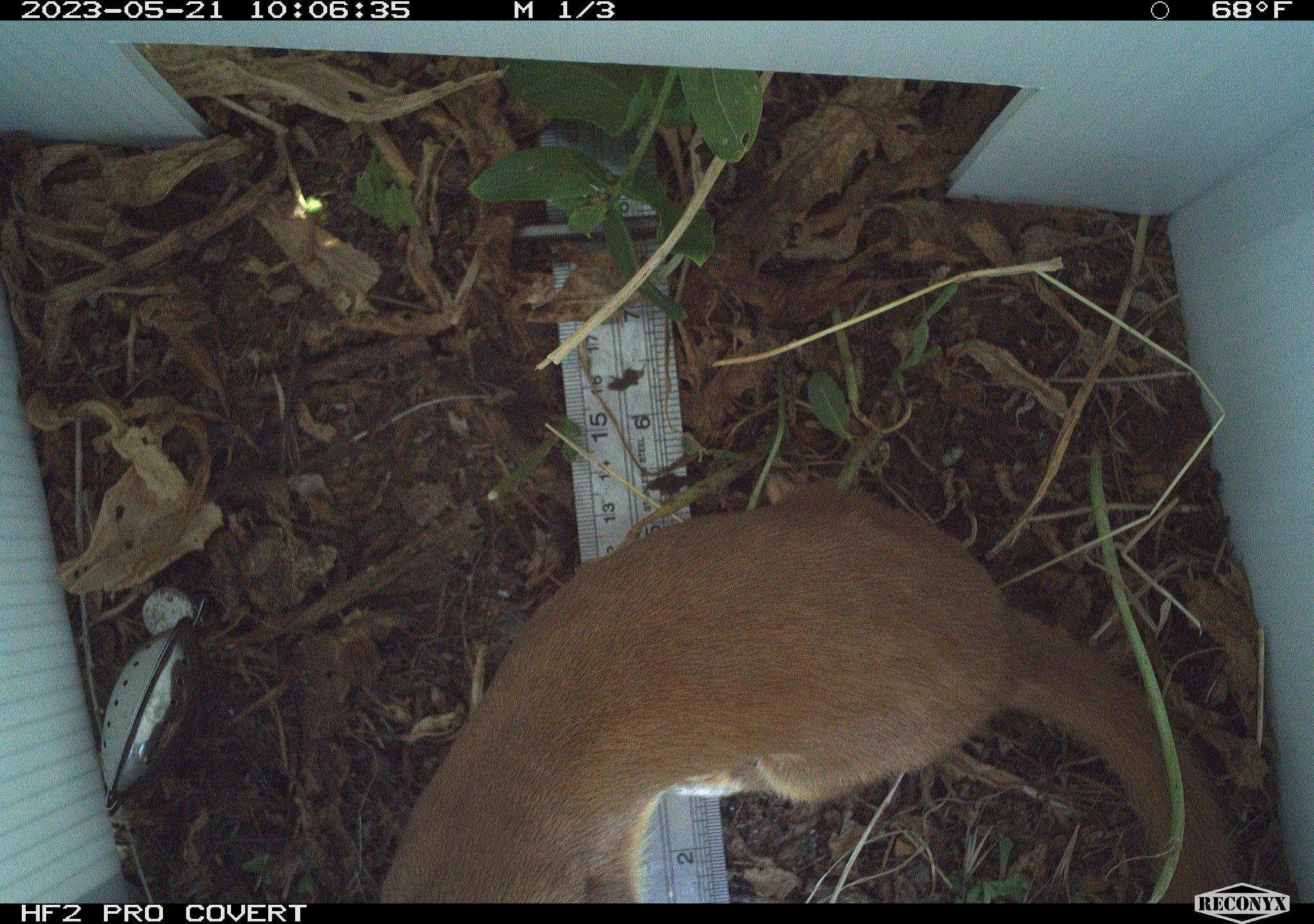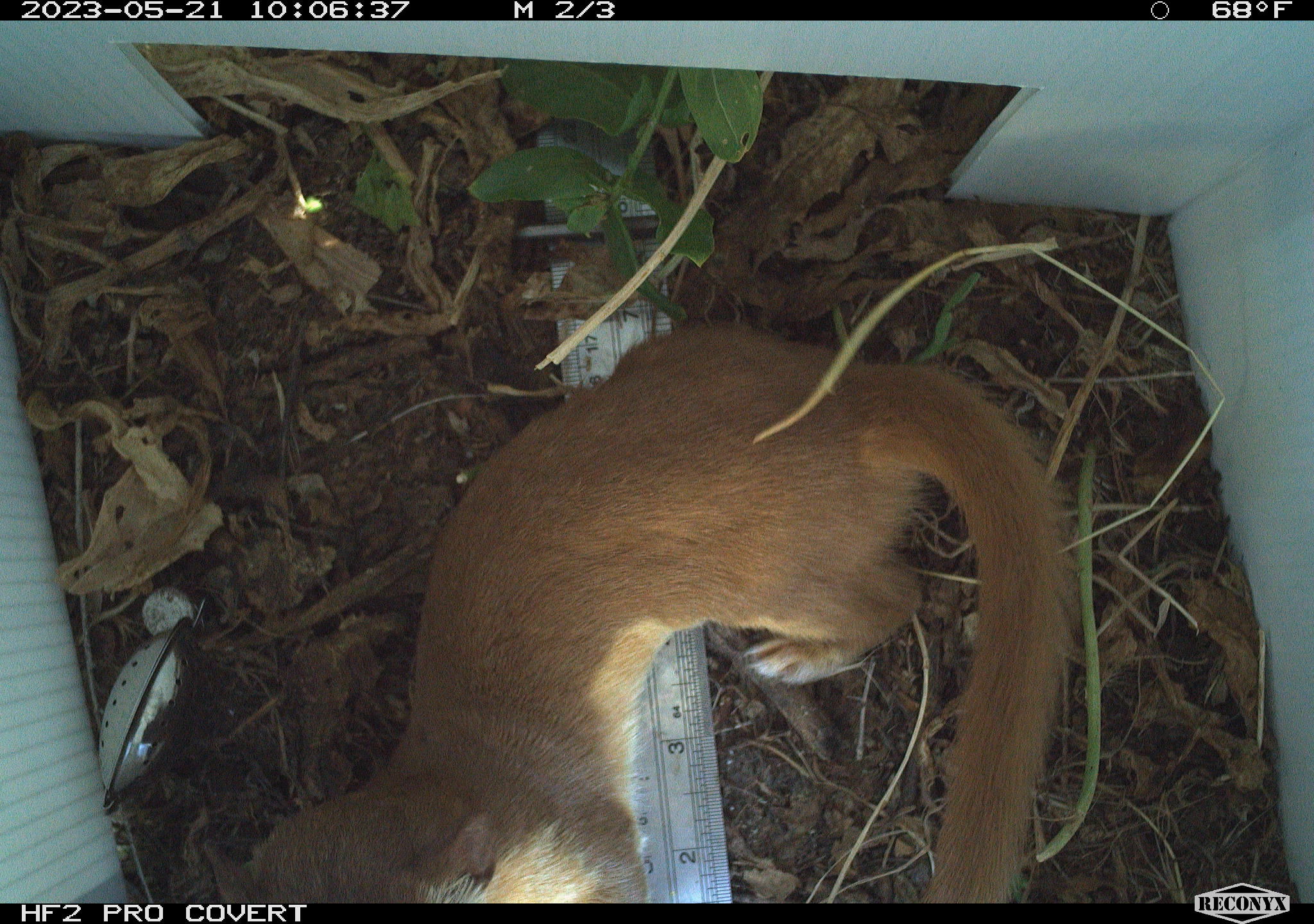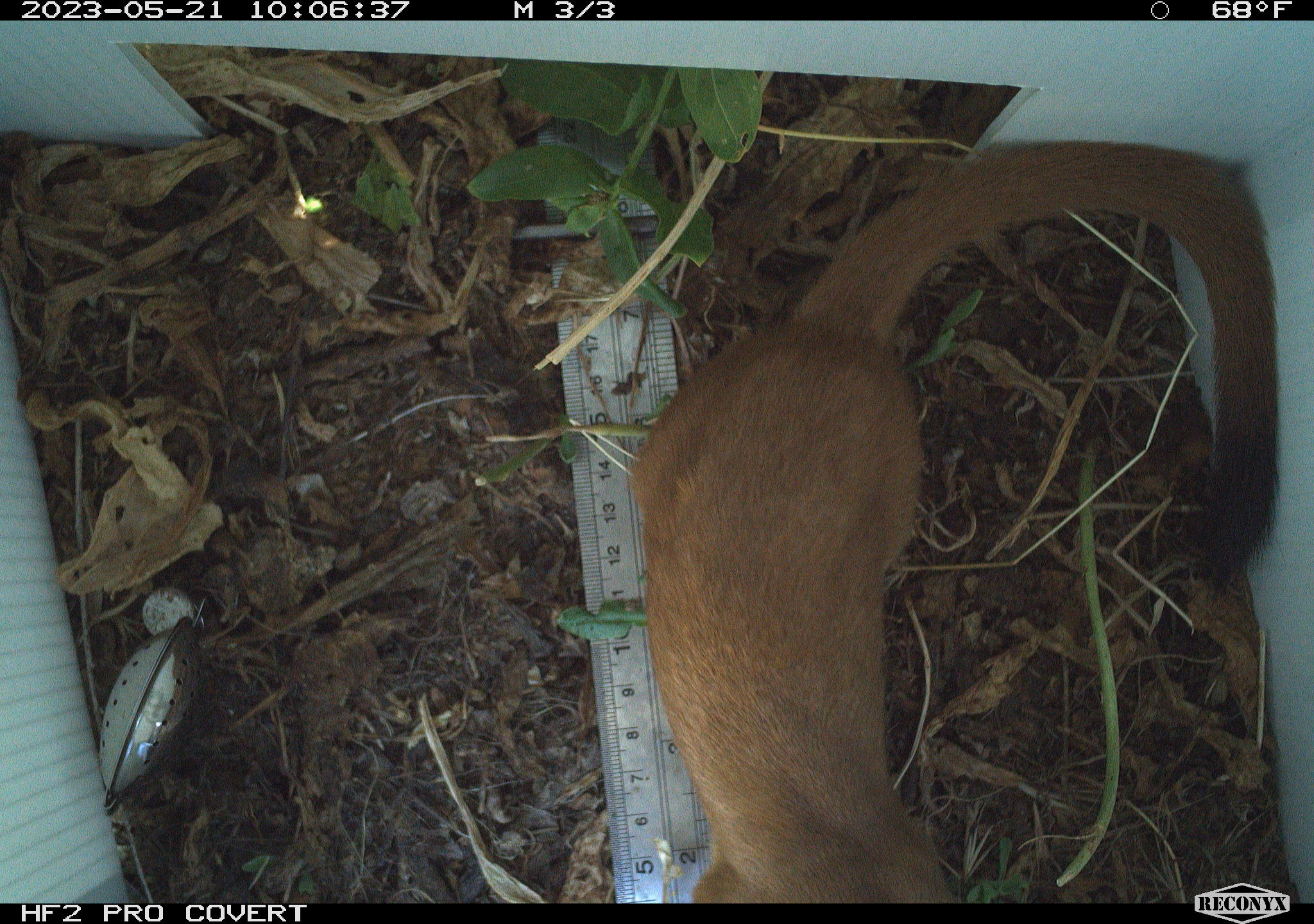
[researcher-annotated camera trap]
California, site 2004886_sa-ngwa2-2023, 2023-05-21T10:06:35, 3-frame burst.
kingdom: Animalia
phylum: Chordata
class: Mammalia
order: Carnivora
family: Mustelidae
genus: Neogale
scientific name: Neogale frenata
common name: long-tailed weasel